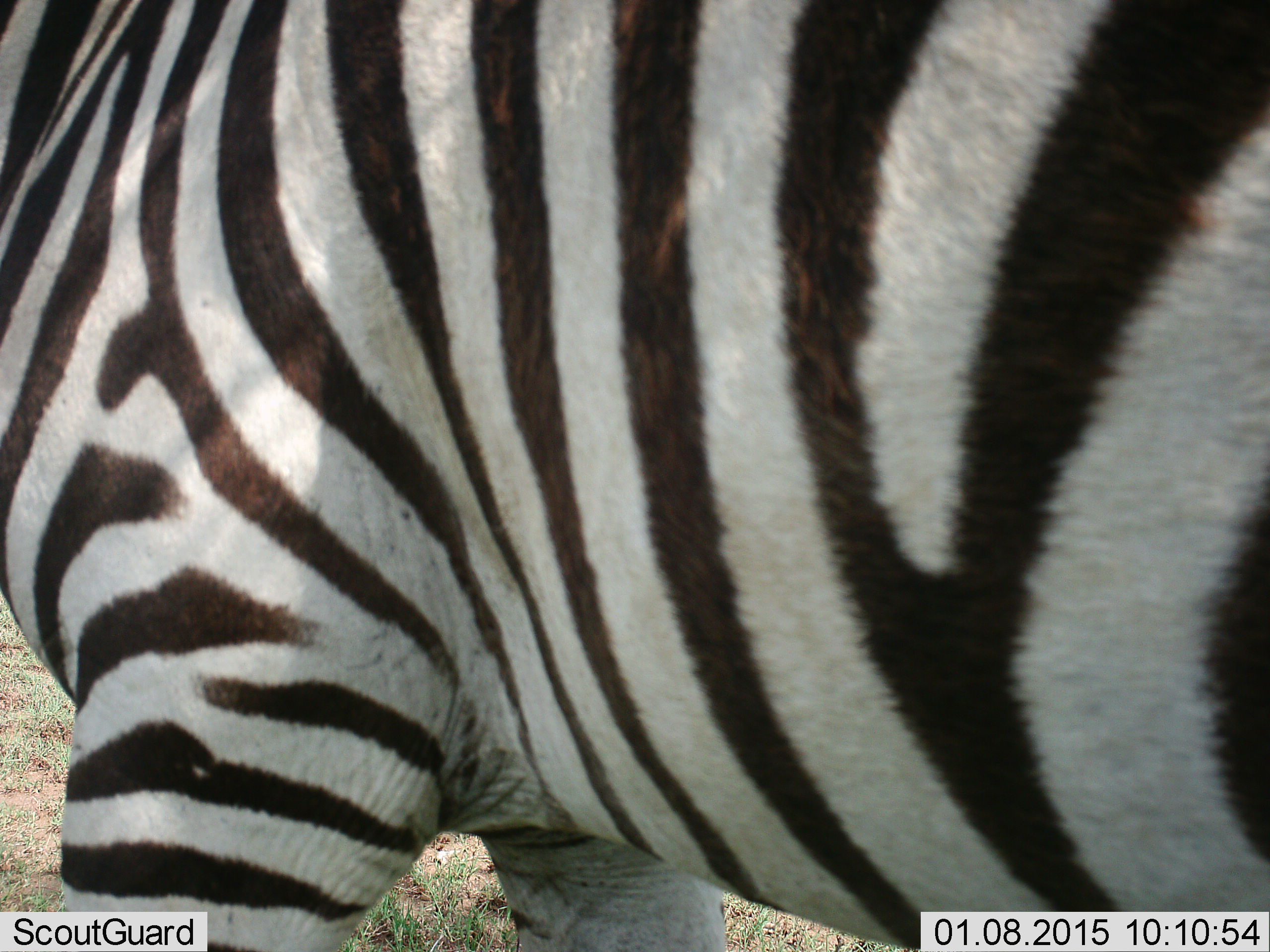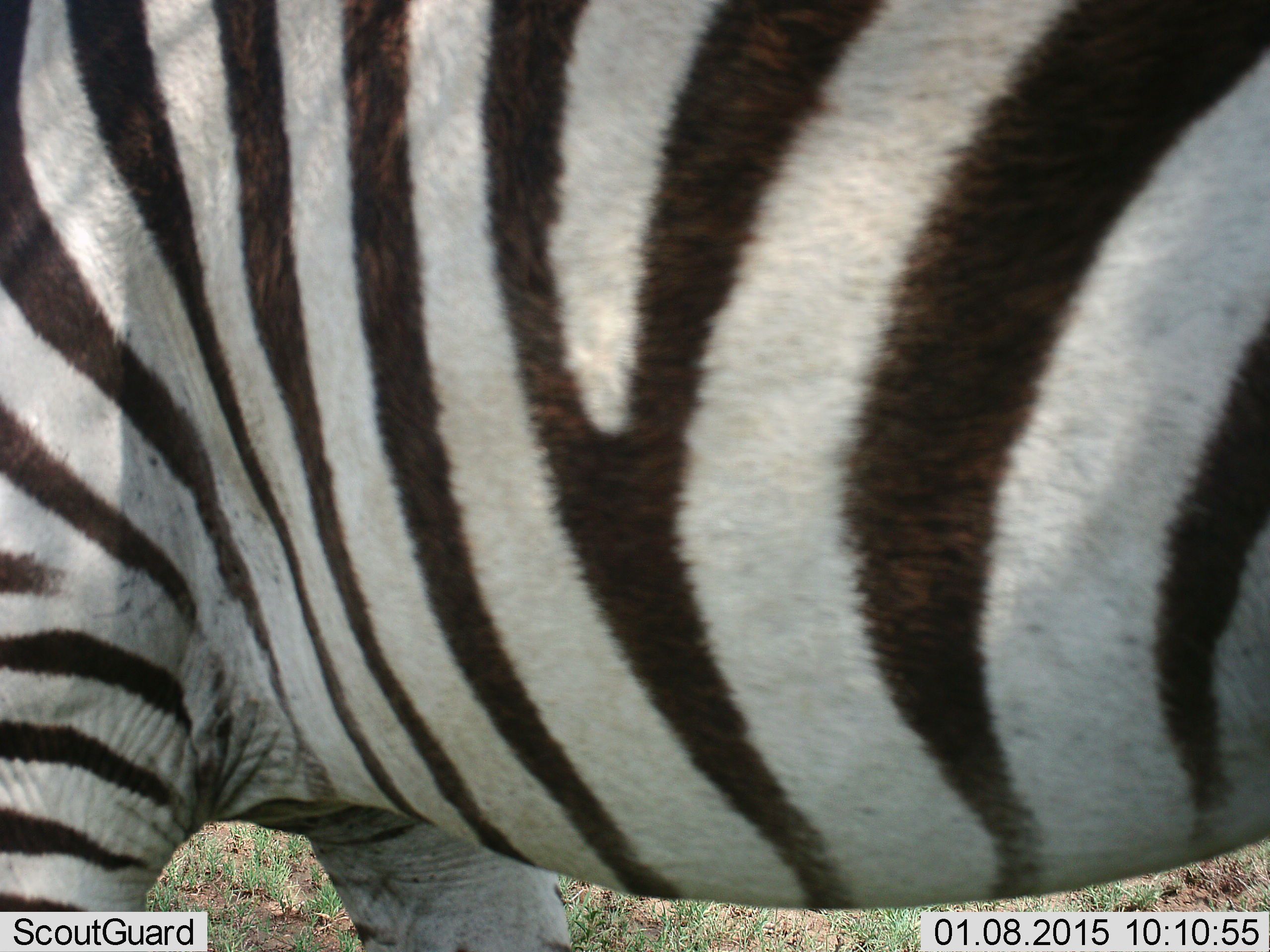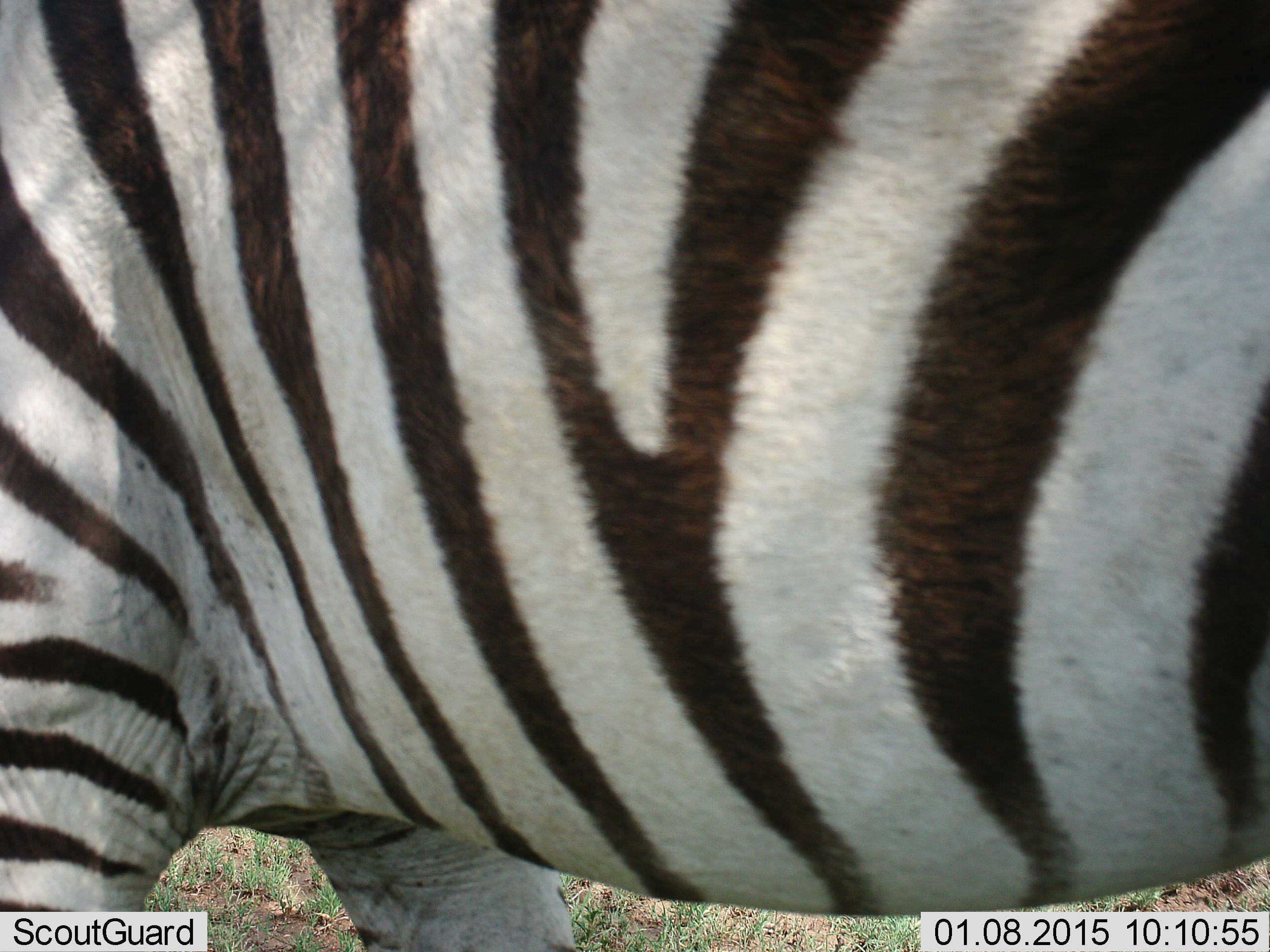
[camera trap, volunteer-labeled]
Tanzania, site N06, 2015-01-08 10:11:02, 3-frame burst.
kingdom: Animalia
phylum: Chordata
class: Mammalia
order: Perissodactyla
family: Equidae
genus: Equus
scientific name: Equus quagga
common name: plains zebra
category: zebra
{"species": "zebra (plains zebra) (Equus quagga)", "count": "1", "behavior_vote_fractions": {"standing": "80%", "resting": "0%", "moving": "20%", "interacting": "0%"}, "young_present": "0%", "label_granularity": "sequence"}